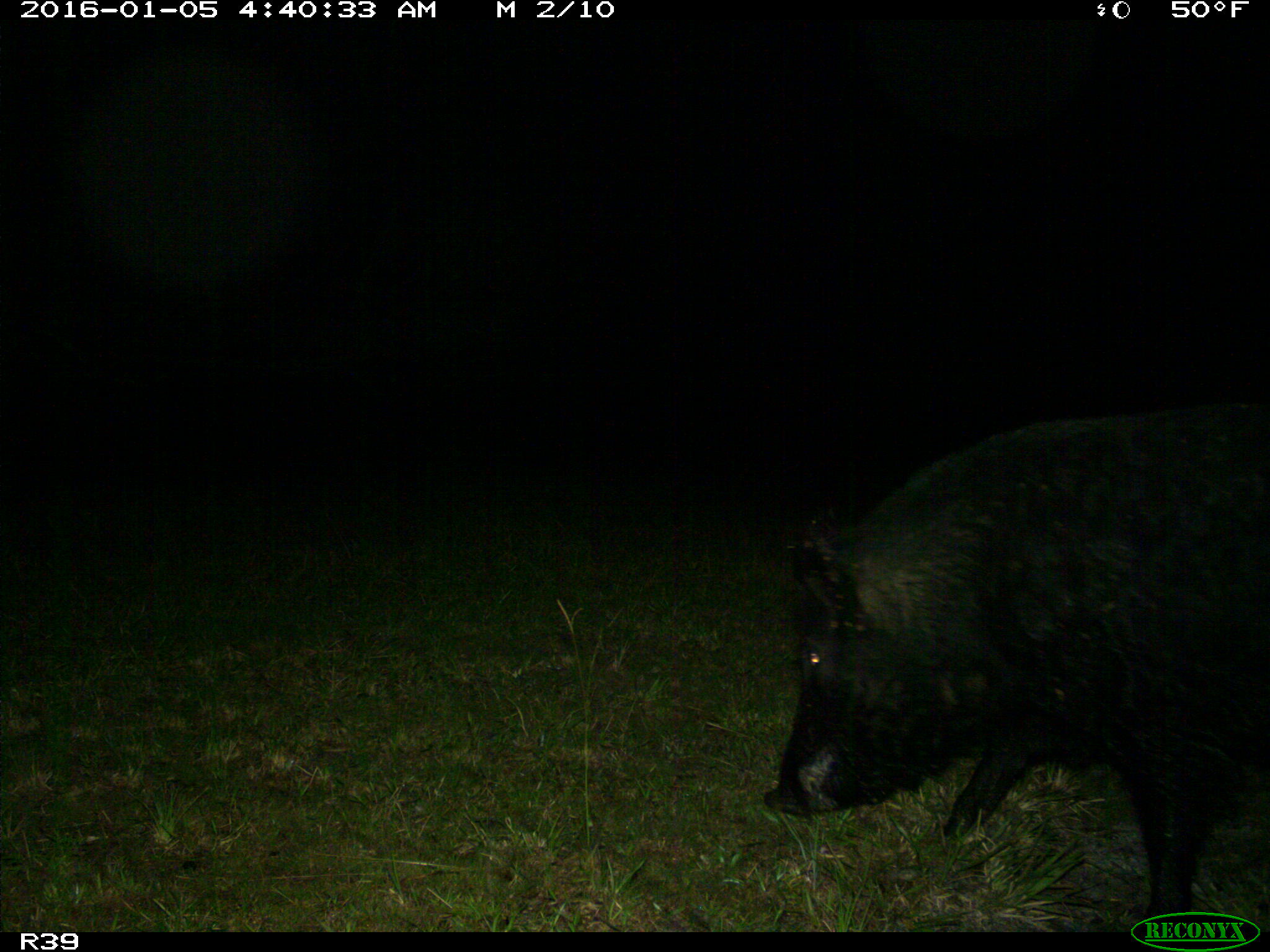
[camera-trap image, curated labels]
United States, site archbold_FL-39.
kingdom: Animalia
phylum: Chordata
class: Mammalia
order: Artiodactyla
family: Suidae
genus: Sus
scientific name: Sus scrofa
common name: wild boar